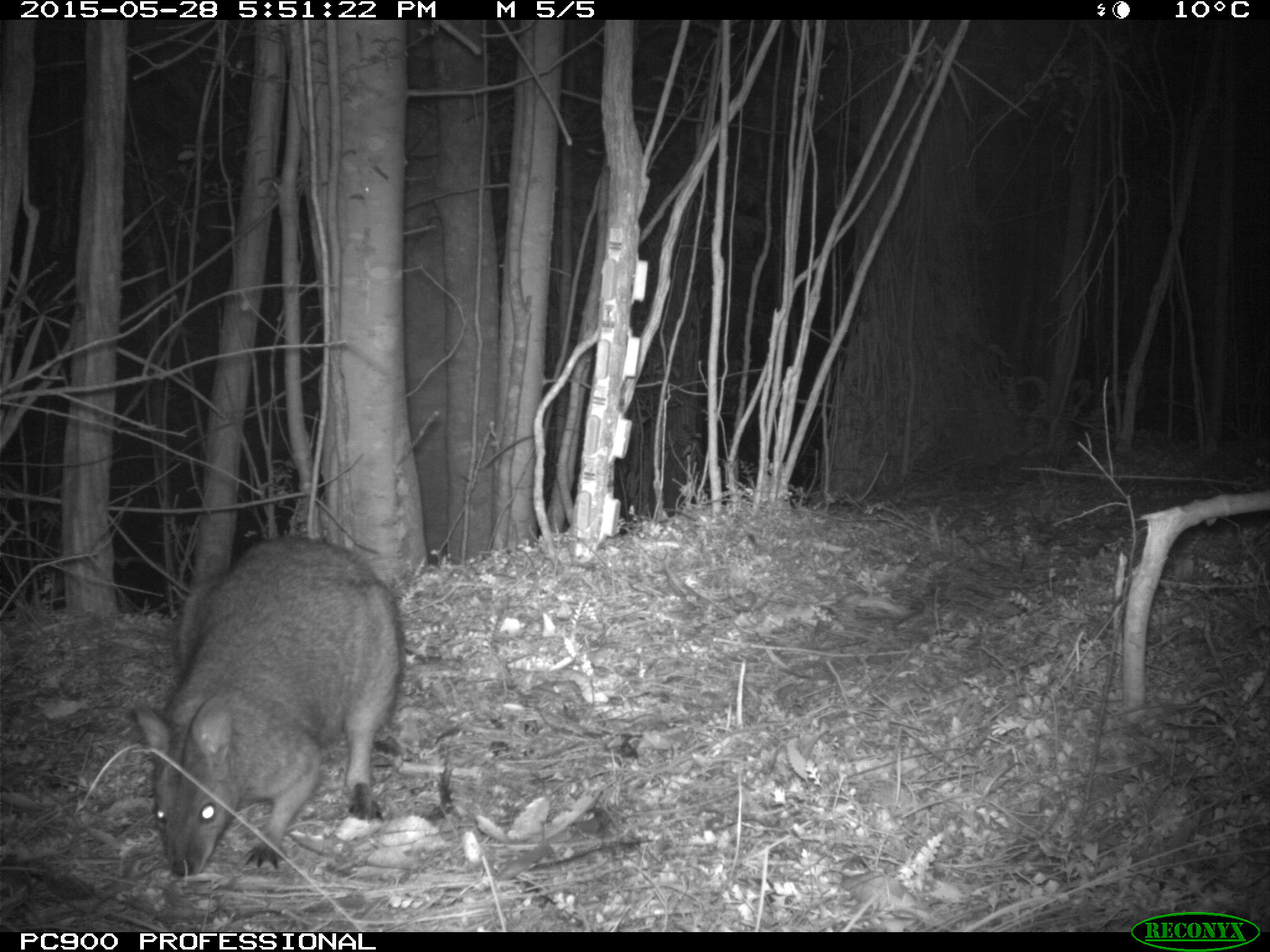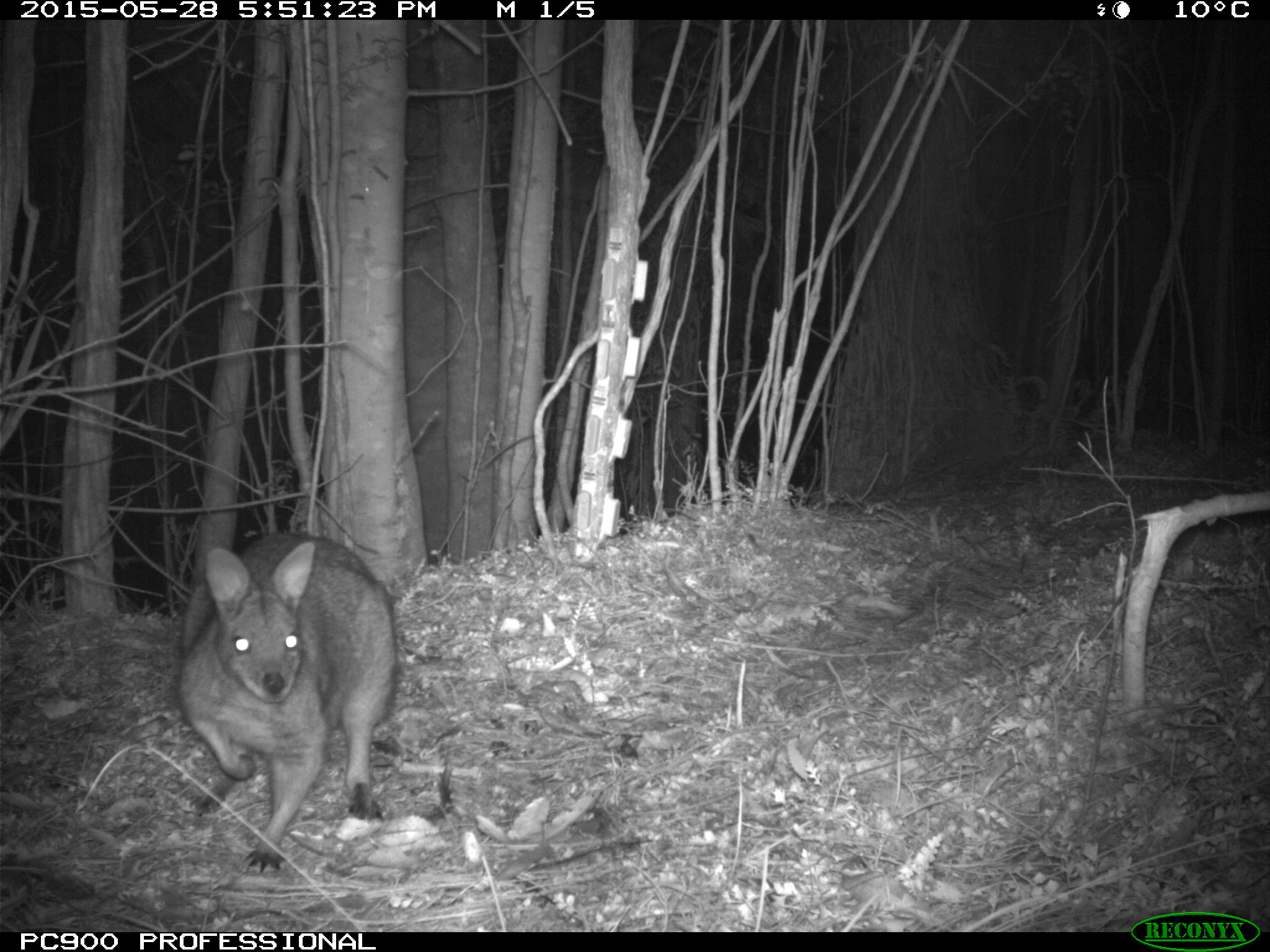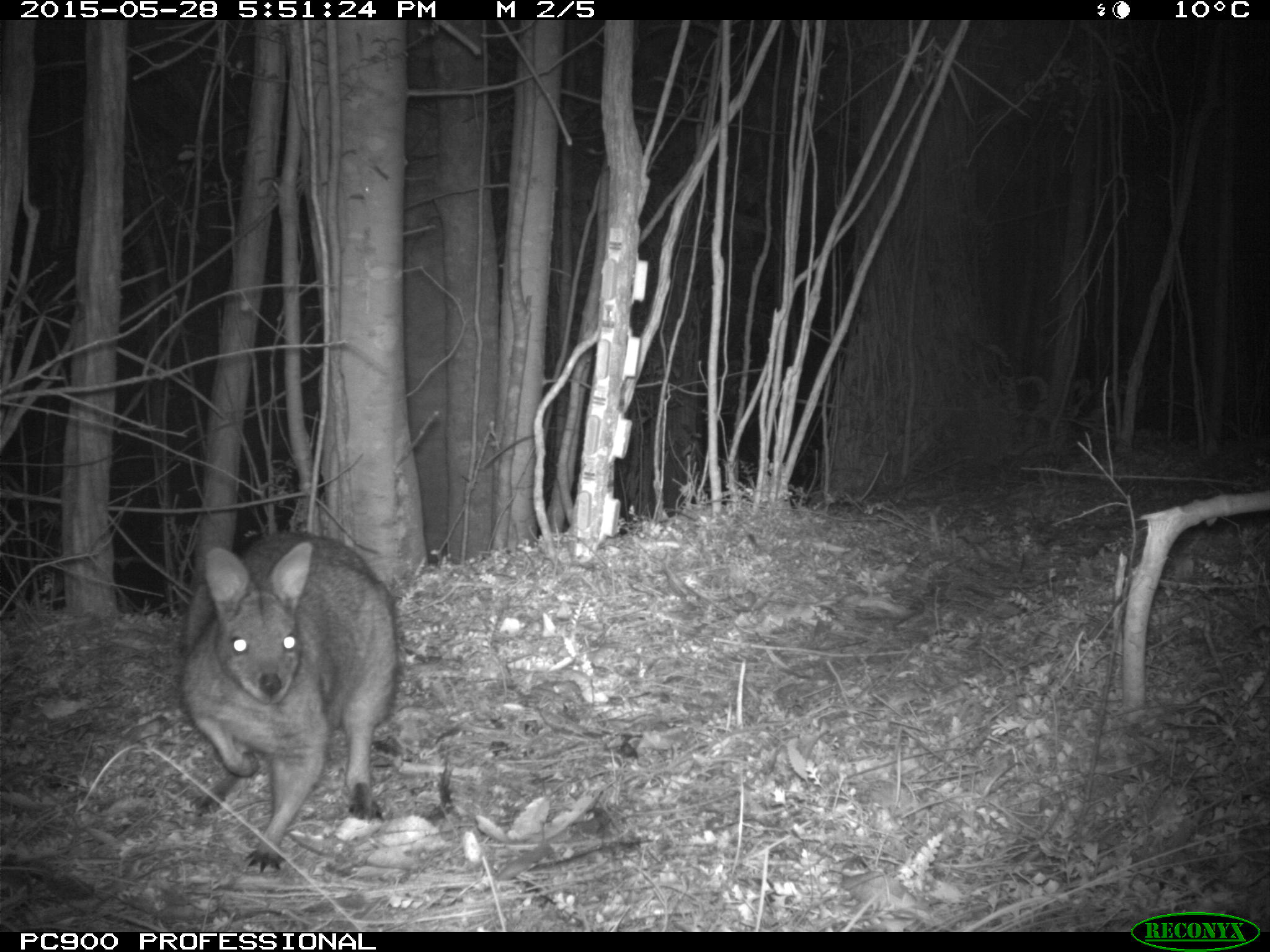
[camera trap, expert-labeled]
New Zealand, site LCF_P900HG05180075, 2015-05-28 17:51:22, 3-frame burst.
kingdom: Animalia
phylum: Chordata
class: Mammalia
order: Diprotodontia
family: Macropodidae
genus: Notamacropus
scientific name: Notamacropus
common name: wallaby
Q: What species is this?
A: Wallaby (Notamacropus).